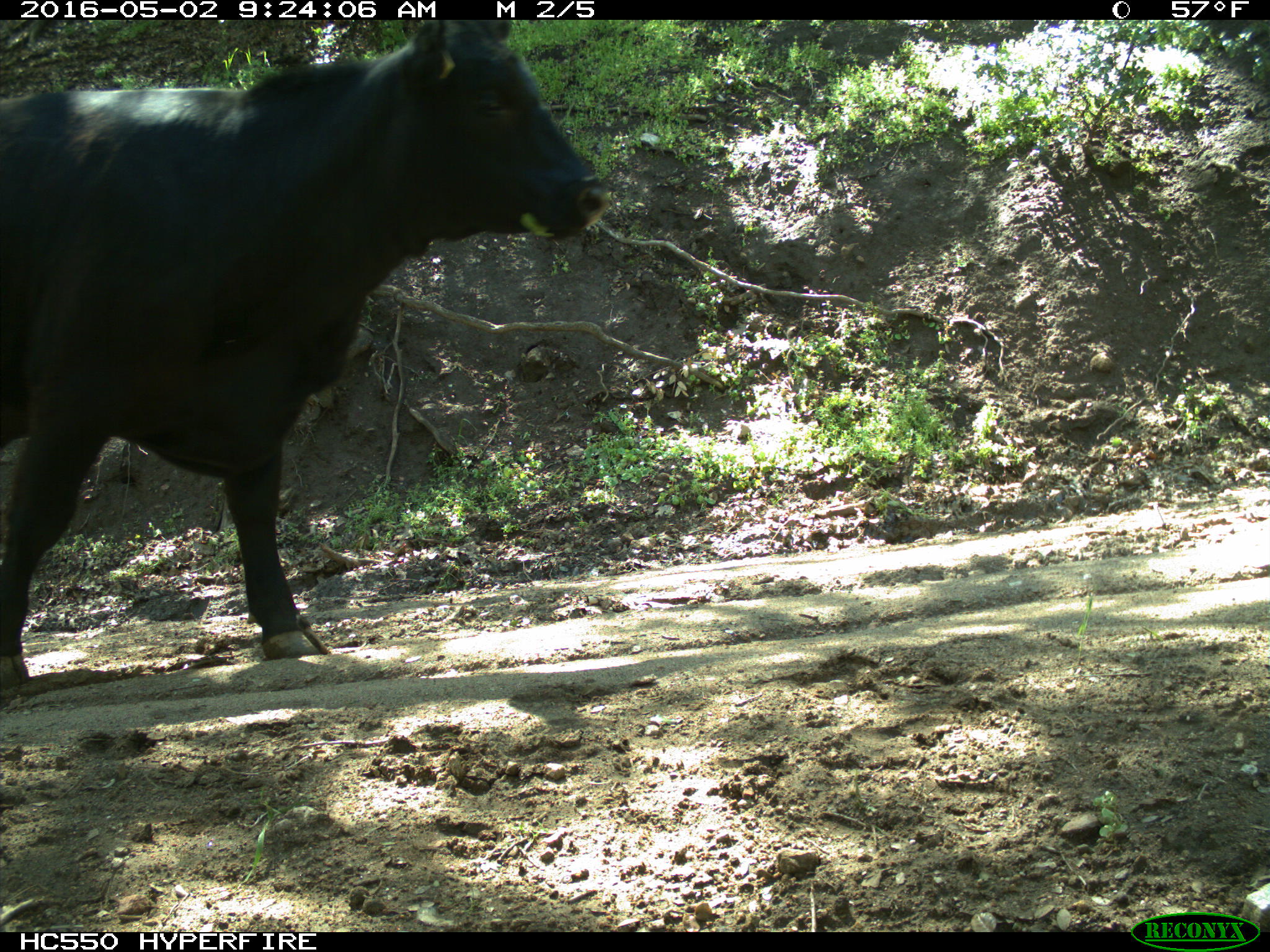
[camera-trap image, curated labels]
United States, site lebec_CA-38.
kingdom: Animalia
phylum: Chordata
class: Mammalia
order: Artiodactyla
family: Bovidae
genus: Bos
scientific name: Bos taurus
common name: domestic cow